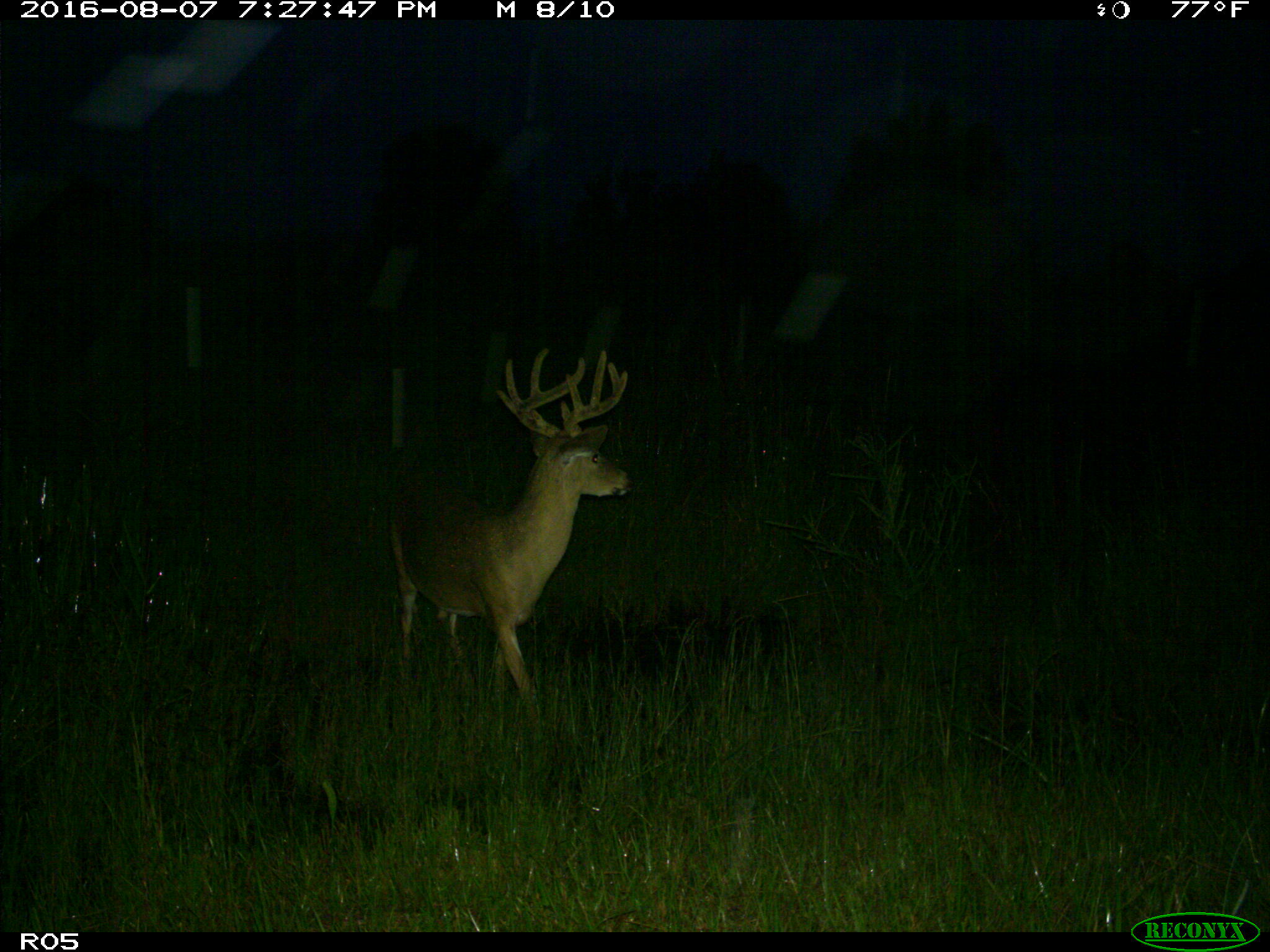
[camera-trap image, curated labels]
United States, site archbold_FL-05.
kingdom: Animalia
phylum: Chordata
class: Mammalia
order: Artiodactyla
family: Cervidae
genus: Odocoileus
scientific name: Odocoileus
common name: deer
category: unidentified deer